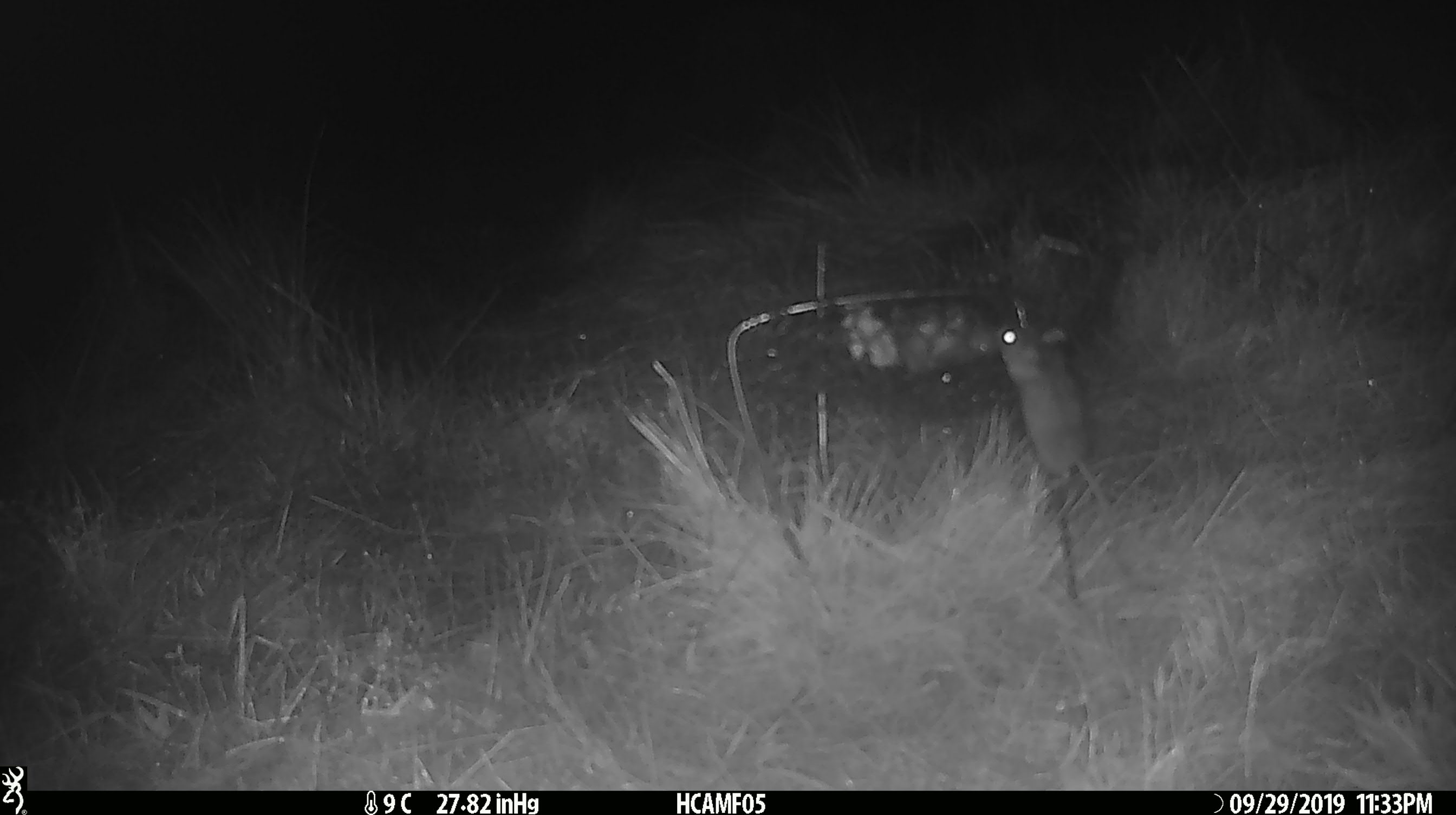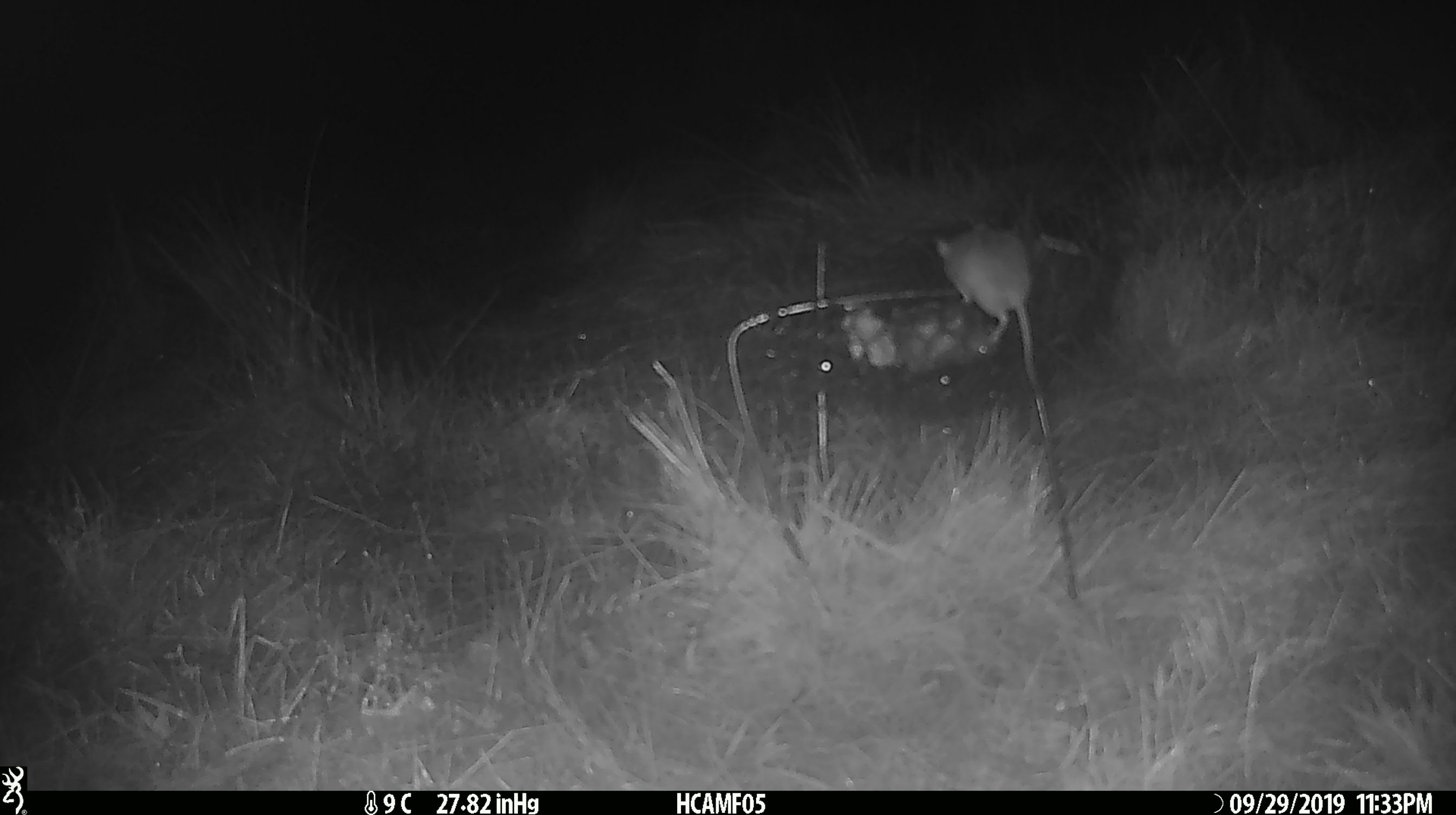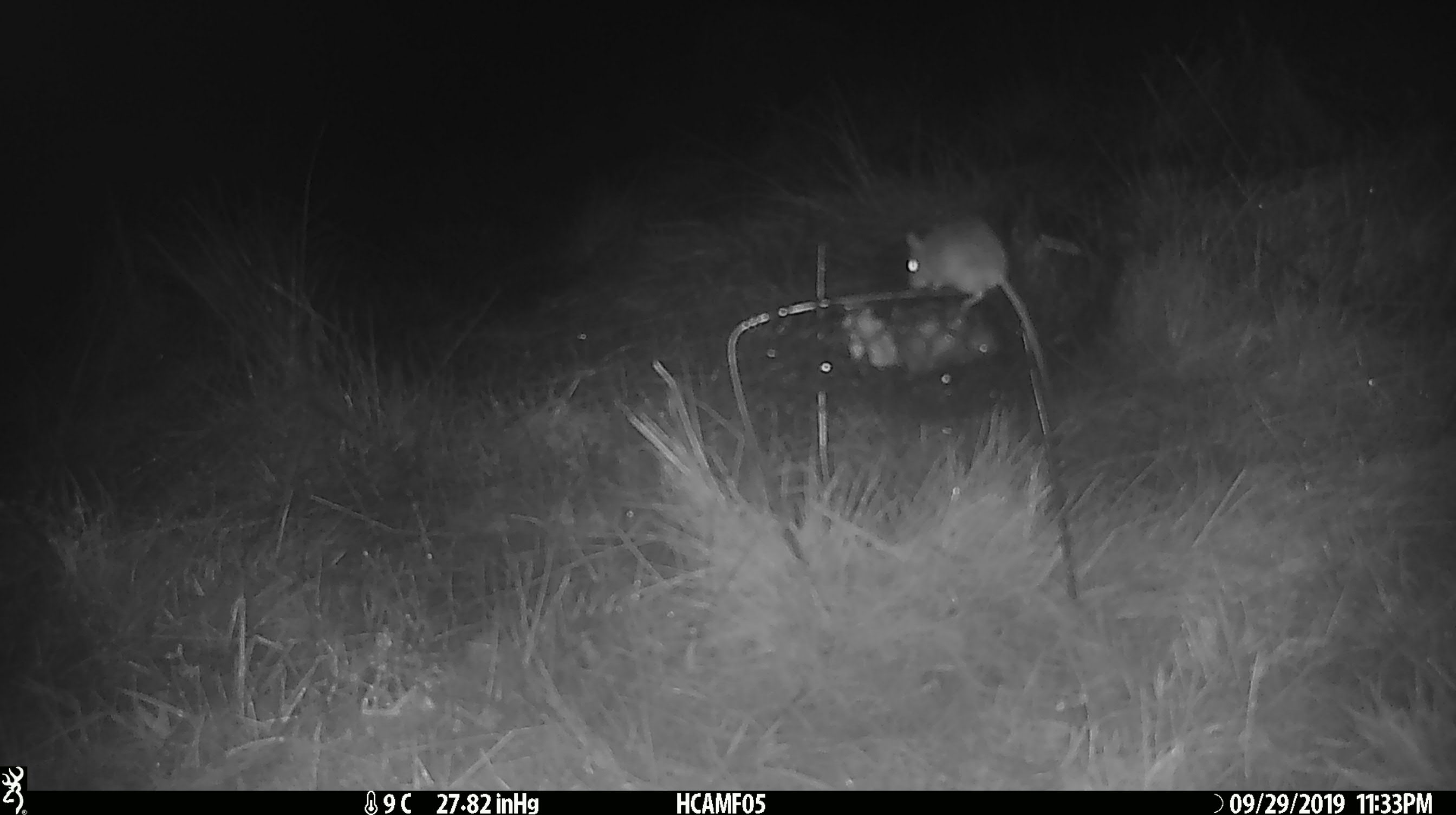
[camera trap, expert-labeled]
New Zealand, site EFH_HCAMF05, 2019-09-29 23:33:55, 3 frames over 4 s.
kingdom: Animalia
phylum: Chordata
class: Mammalia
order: Rodentia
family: Muridae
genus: Mus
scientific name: Mus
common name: mouse